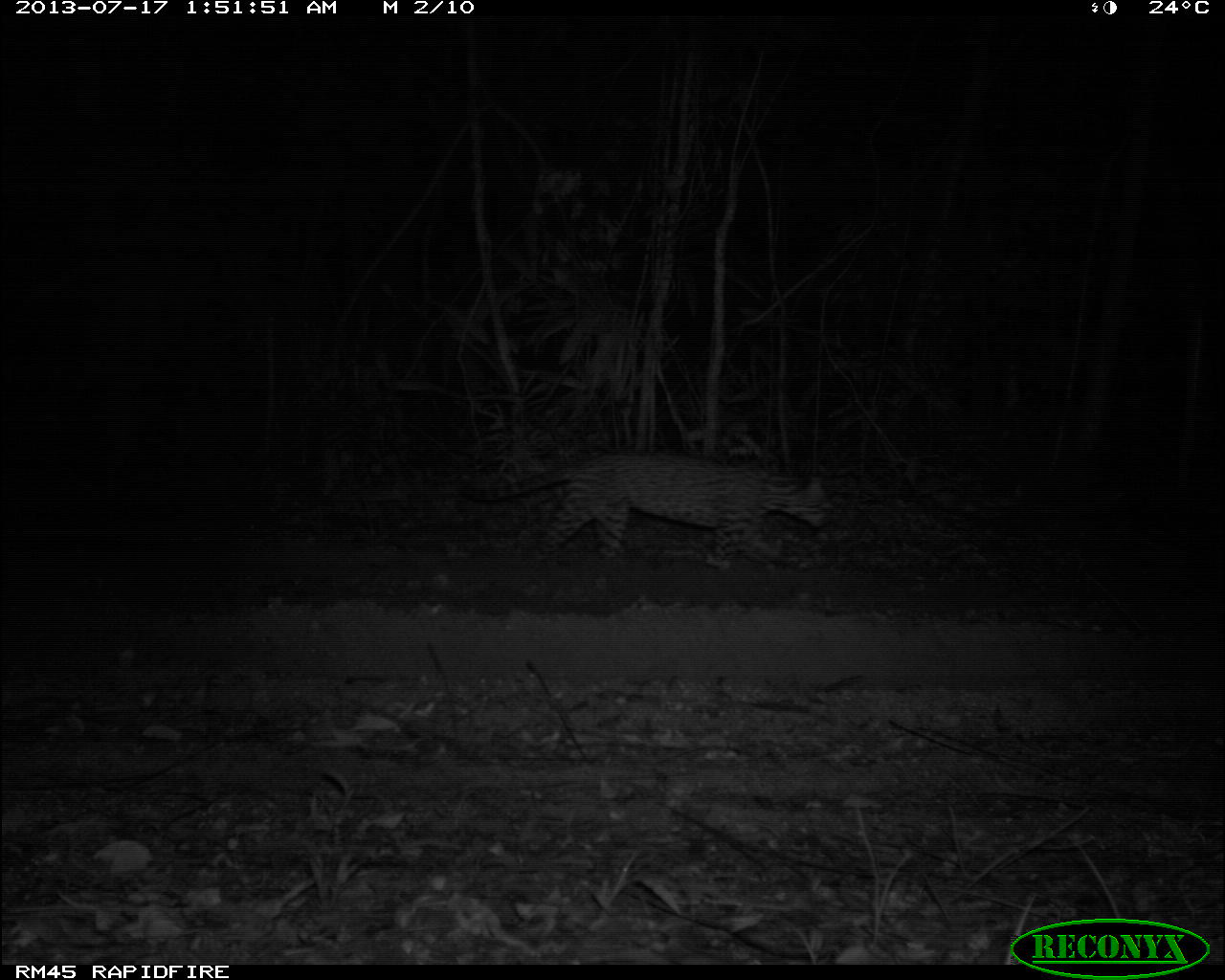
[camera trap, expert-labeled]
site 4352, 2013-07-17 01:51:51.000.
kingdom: Animalia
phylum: Chordata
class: Mammalia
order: Carnivora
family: Felidae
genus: Leopardus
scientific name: Leopardus pardalis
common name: ocelot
Leopardus pardalis (ocelot), count 1.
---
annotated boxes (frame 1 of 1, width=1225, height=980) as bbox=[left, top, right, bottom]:
leopardus pardalis: bbox=[455, 450, 833, 573]